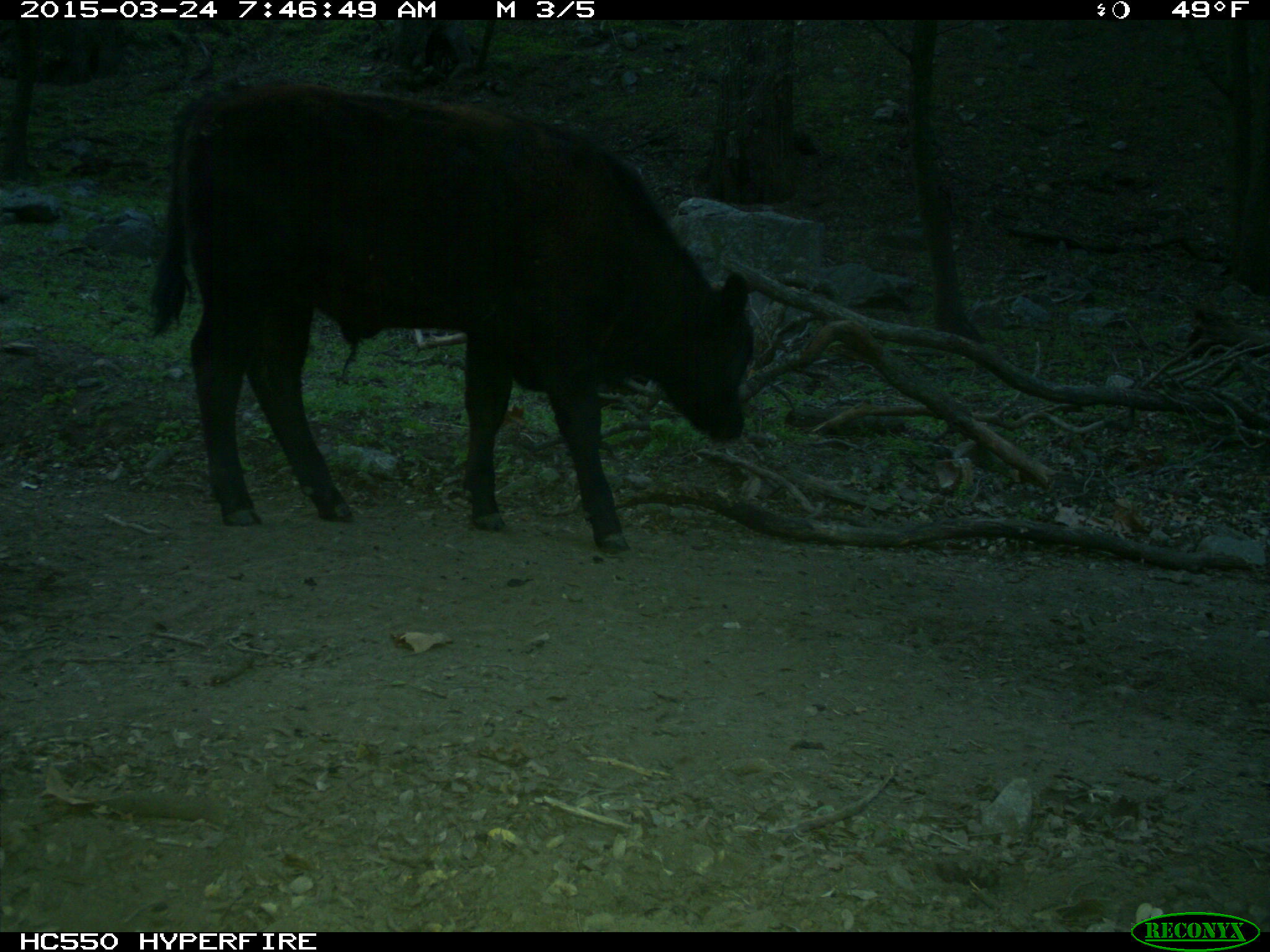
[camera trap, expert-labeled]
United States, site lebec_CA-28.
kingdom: Animalia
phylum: Chordata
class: Mammalia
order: Artiodactyla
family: Bovidae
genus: Bos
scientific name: Bos taurus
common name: domestic cow